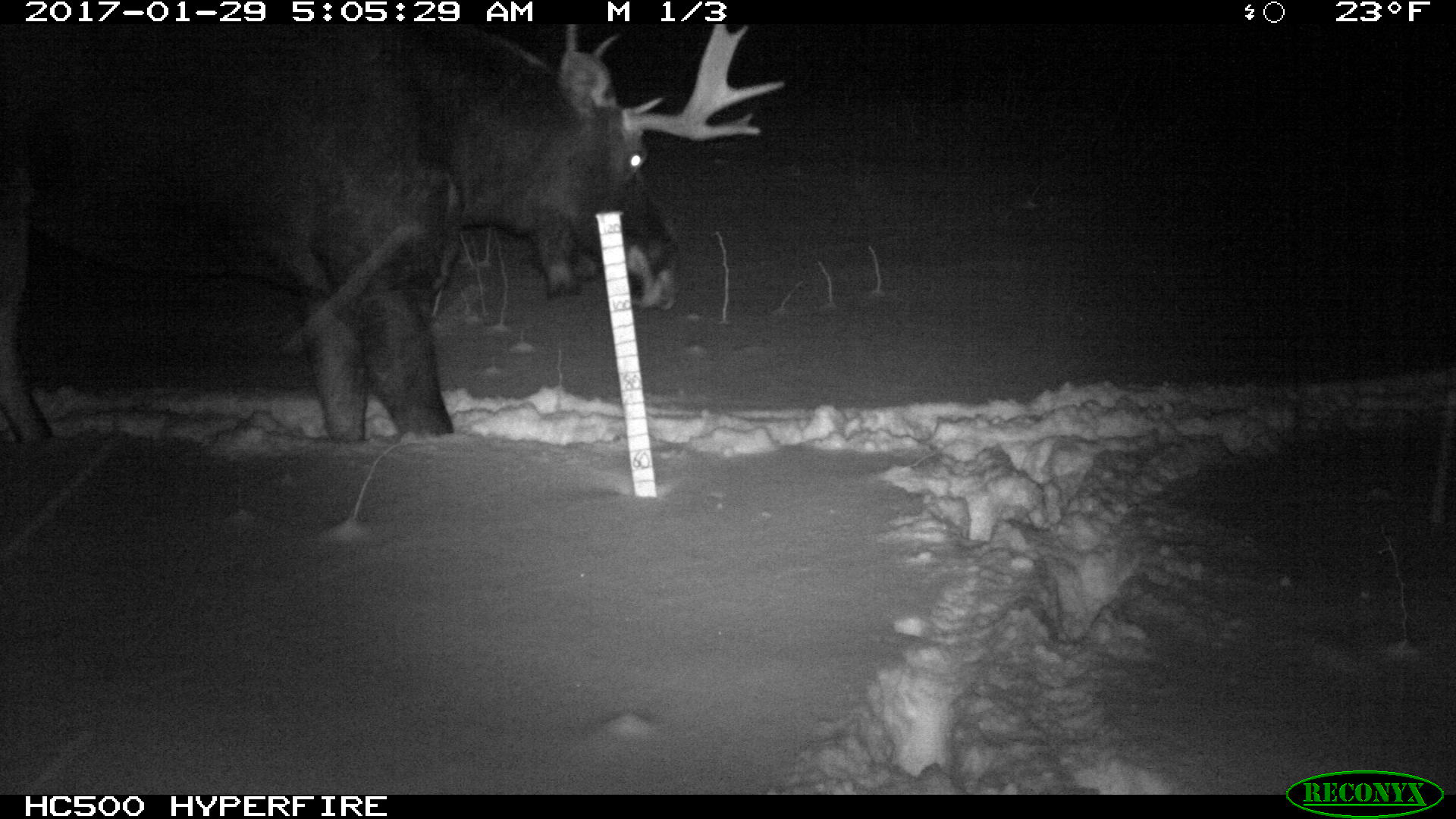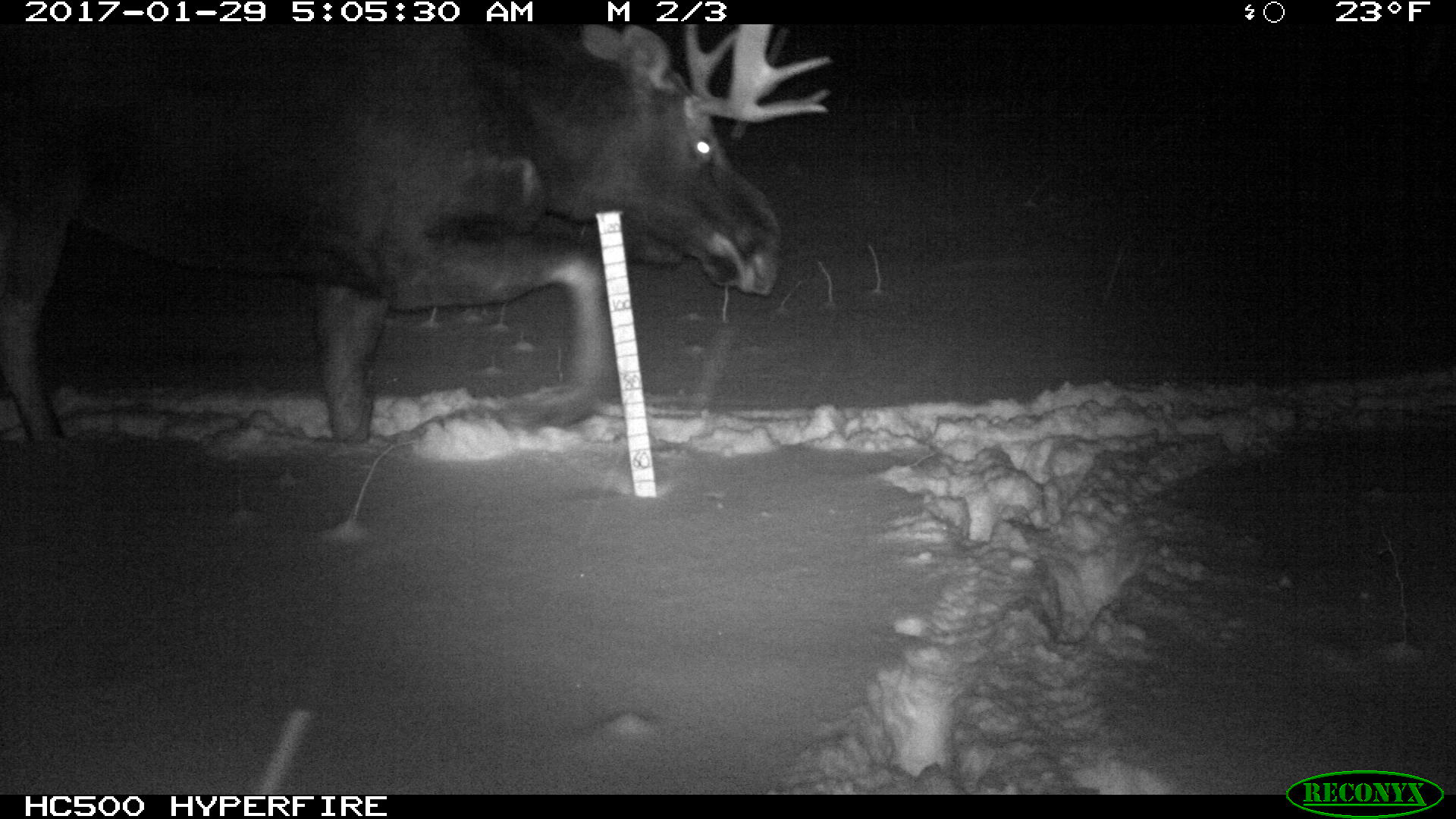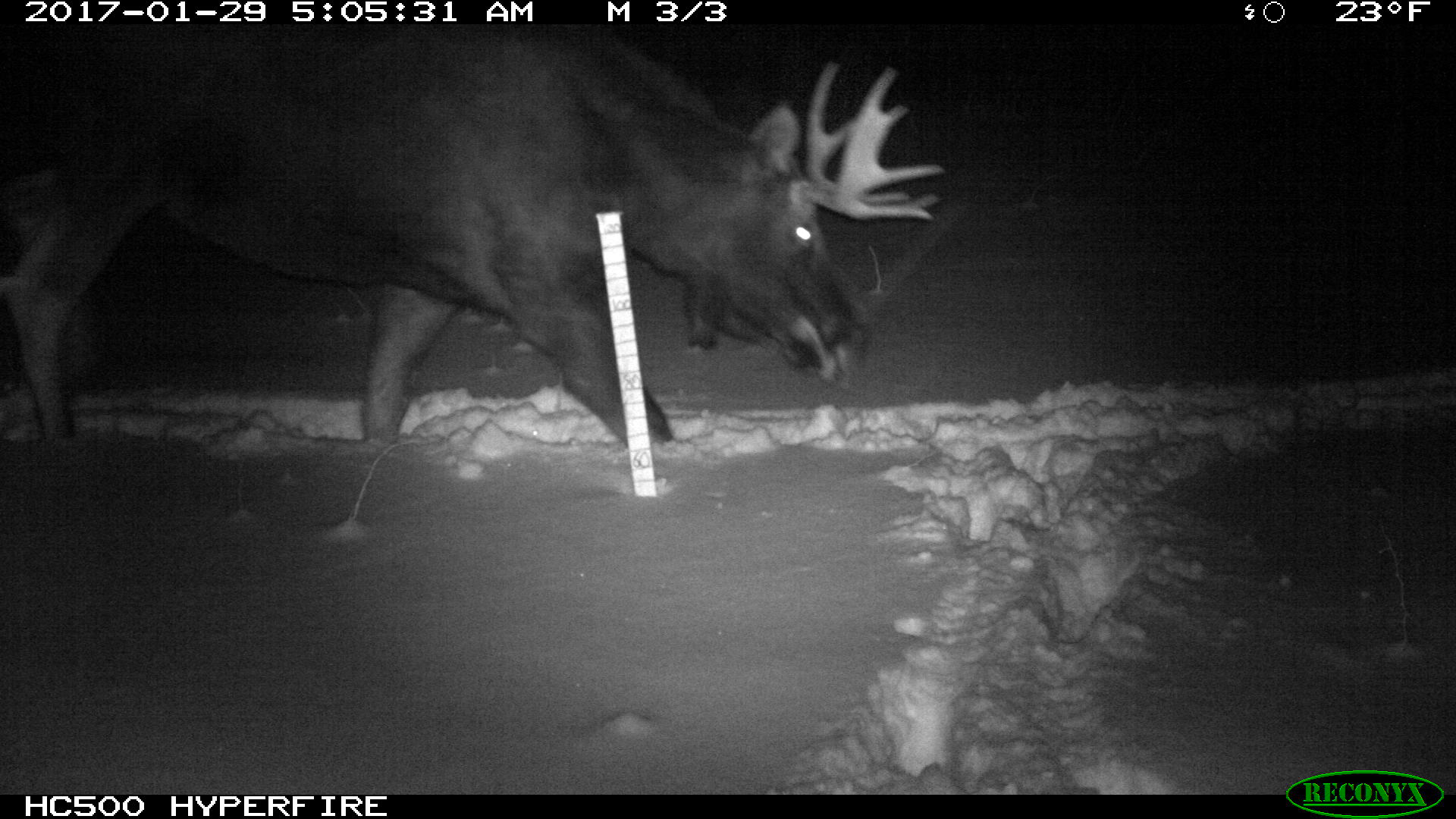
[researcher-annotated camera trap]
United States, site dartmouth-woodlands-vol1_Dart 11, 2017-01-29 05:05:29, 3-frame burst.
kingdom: Animalia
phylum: Chordata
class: Mammalia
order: Artiodactyla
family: Cervidae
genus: Alces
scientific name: Alces alces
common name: moose